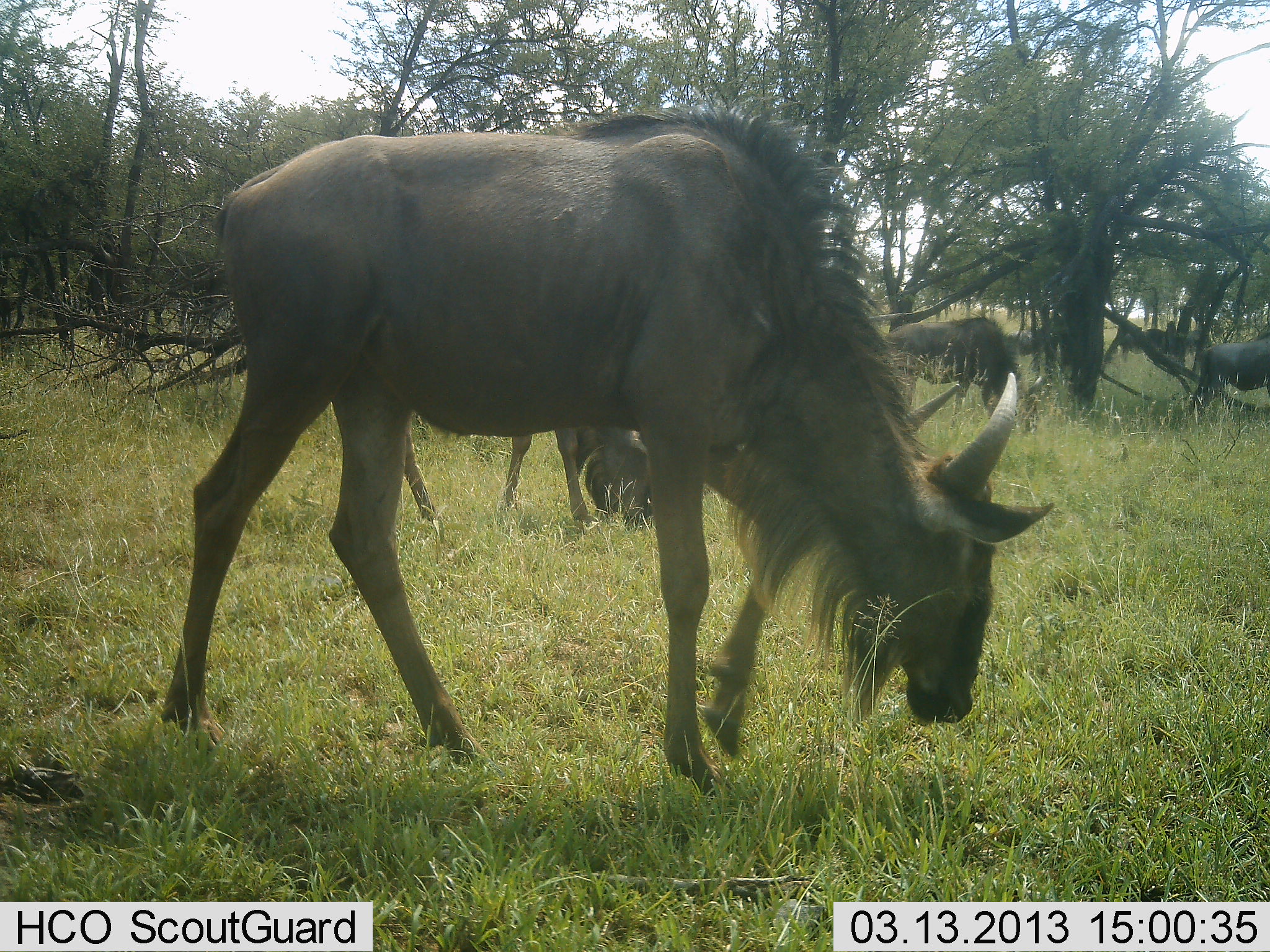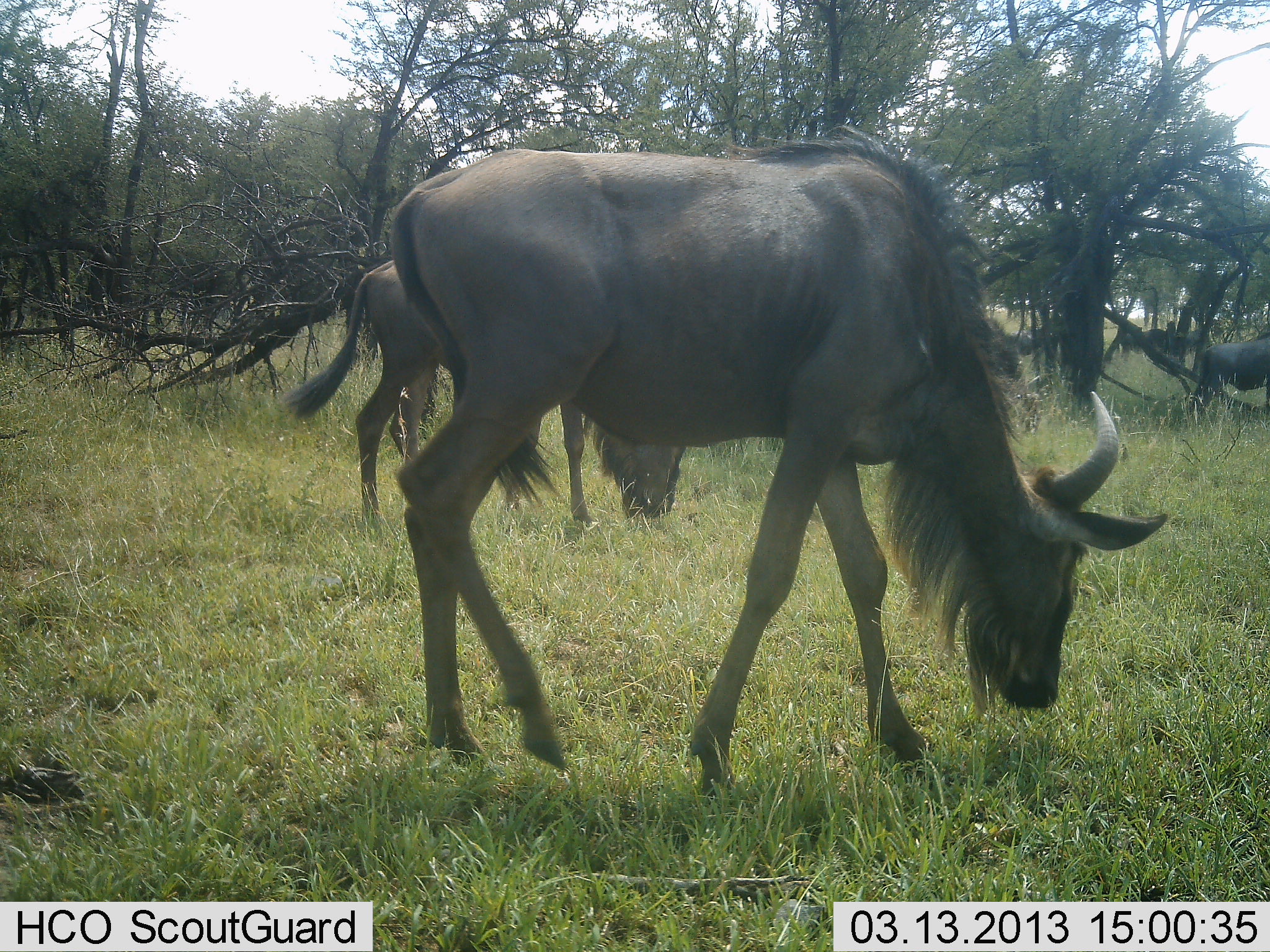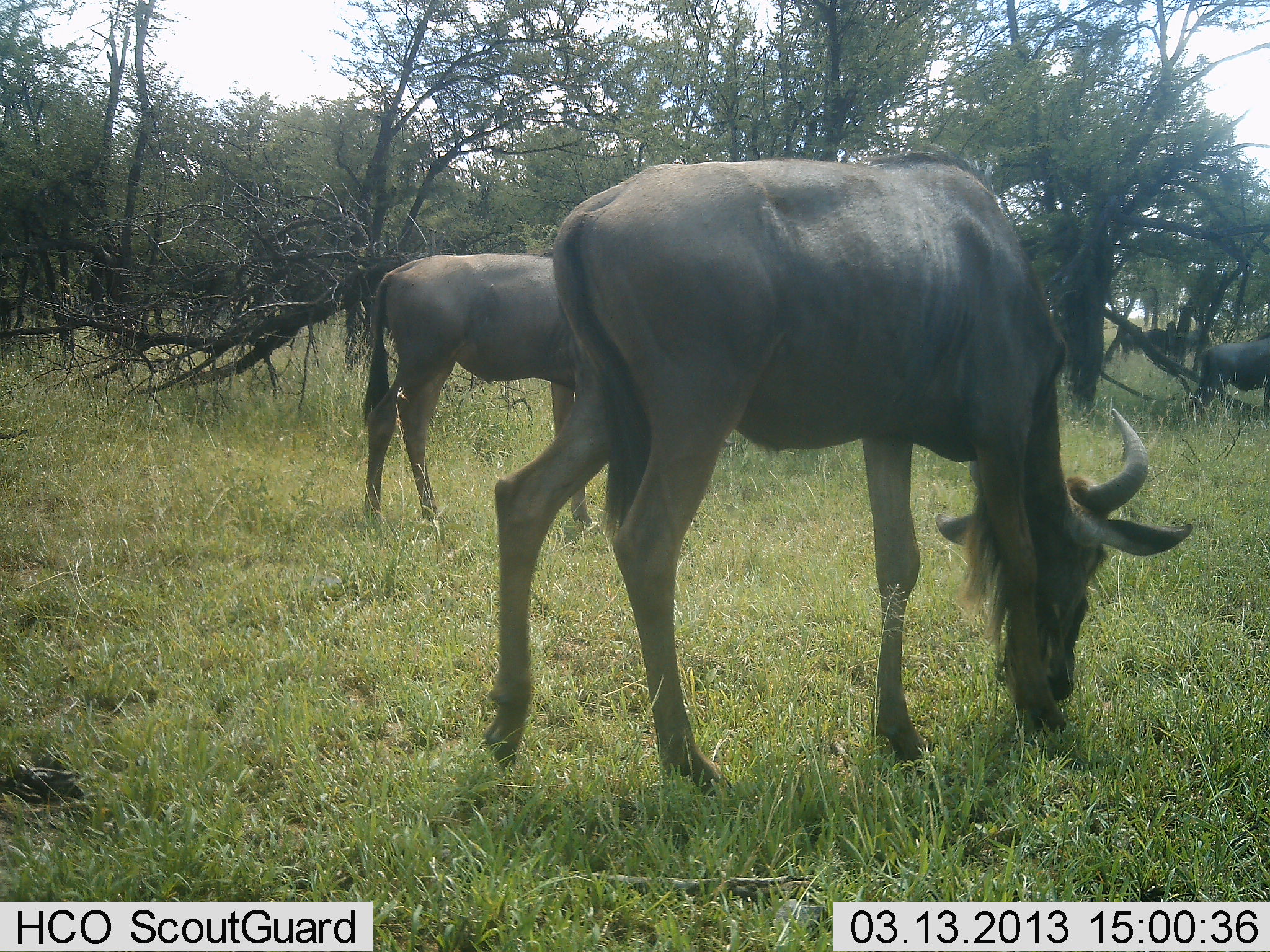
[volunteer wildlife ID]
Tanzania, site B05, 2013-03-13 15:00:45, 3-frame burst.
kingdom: Animalia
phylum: Chordata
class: Mammalia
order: Artiodactyla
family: Bovidae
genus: Connochaetes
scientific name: Connochaetes taurinus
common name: blue wildebeest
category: wildebeest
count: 4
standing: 24%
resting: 0%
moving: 38%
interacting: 0%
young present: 0%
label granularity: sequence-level